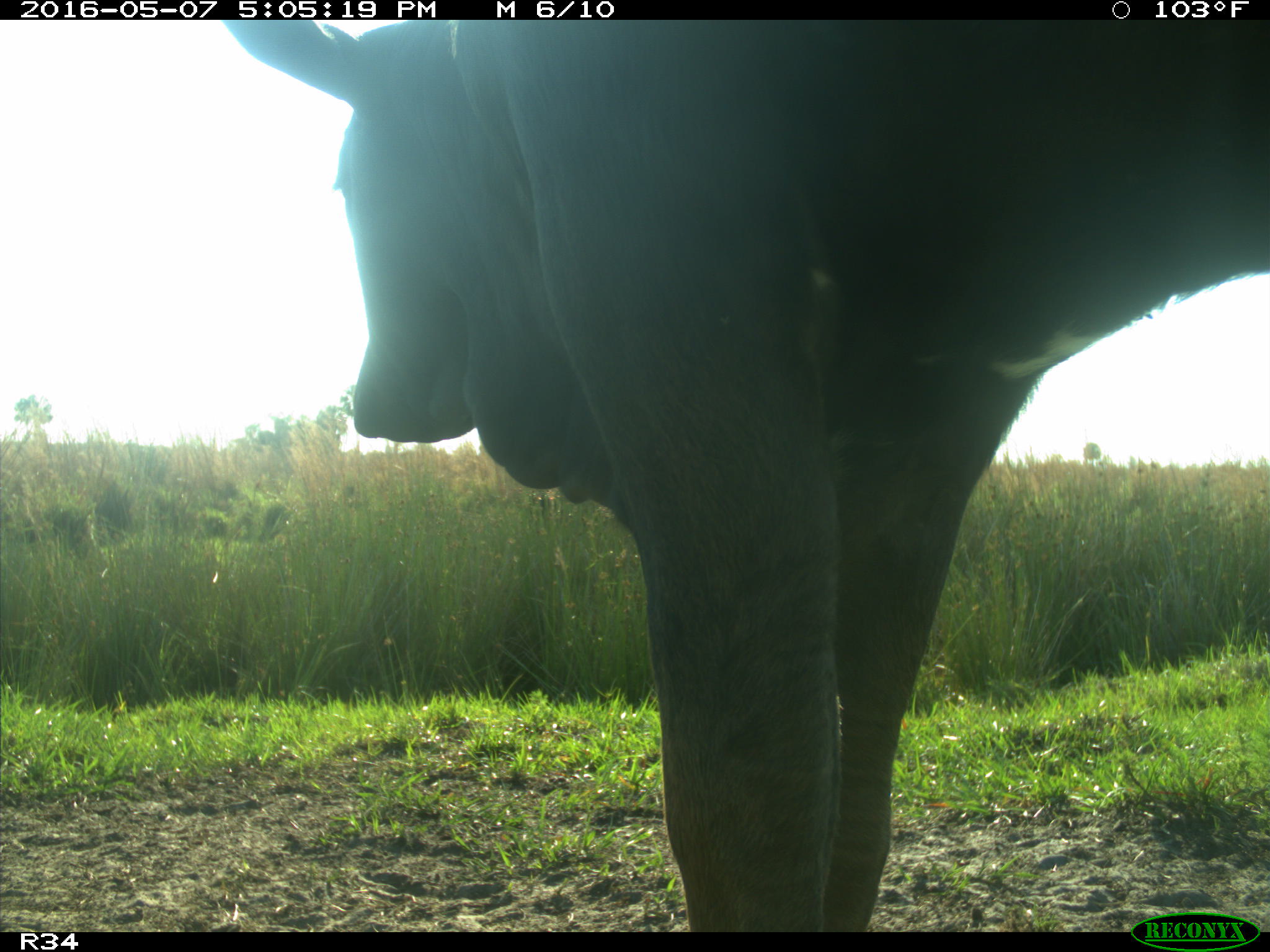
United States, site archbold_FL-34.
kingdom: Animalia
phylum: Chordata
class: Mammalia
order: Artiodactyla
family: Bovidae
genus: Bos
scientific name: Bos taurus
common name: domestic cow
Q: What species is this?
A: Bos taurus (domestic cow).